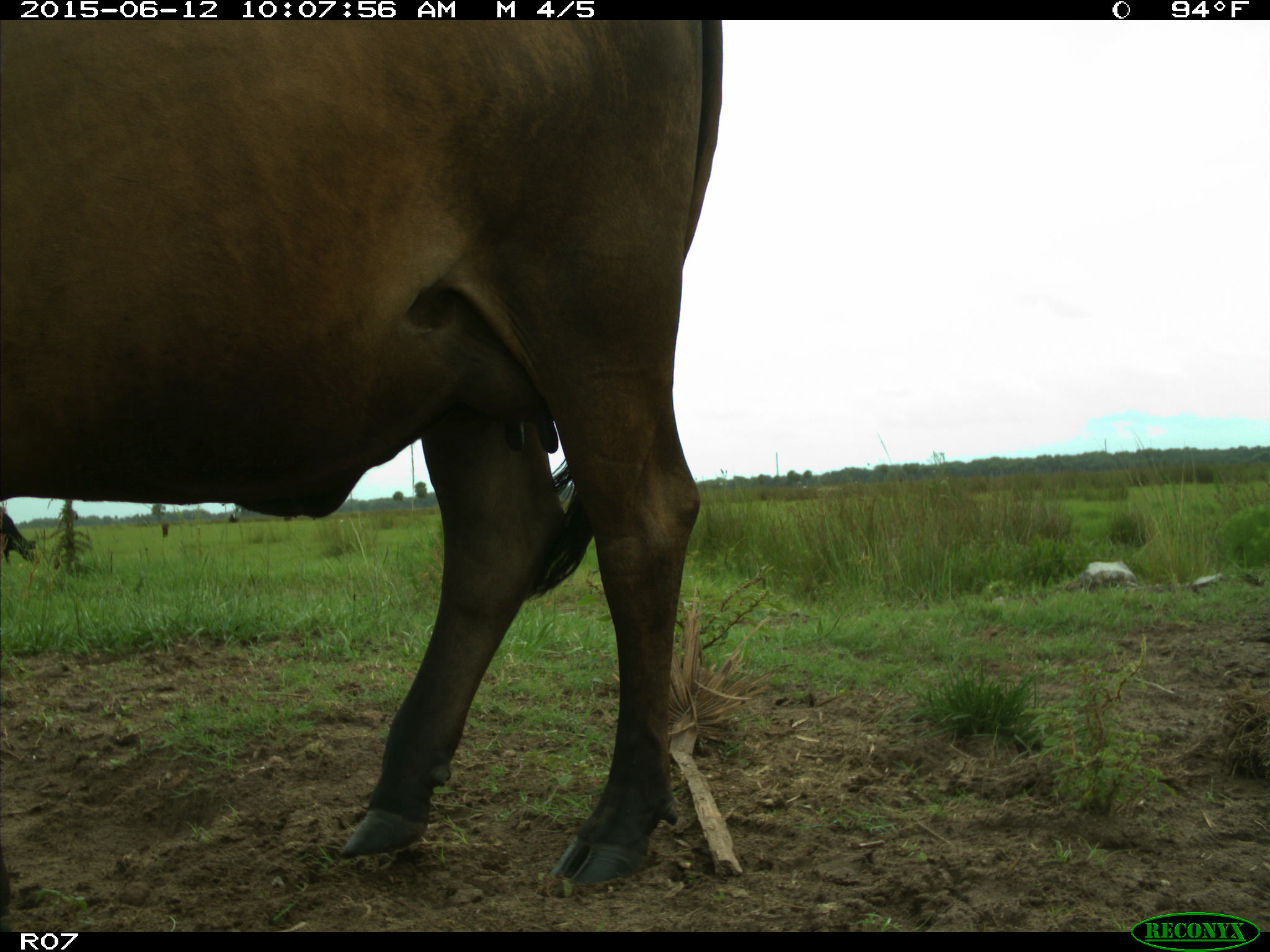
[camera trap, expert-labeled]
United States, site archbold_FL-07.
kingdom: Animalia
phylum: Chordata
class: Mammalia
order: Artiodactyla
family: Bovidae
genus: Bos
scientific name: Bos taurus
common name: domestic cow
Bos taurus (domestic cow).